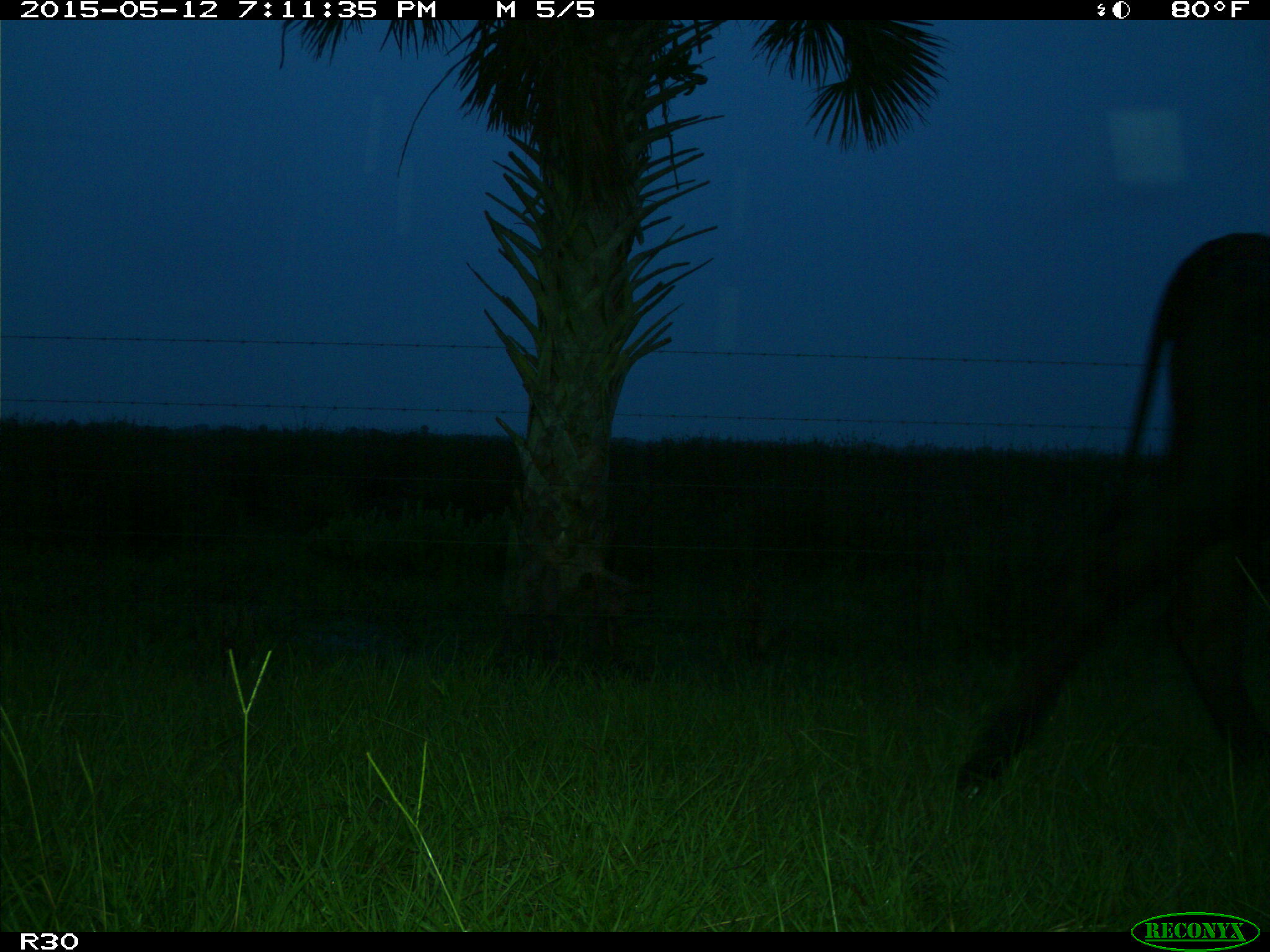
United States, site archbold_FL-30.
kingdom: Animalia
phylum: Chordata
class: Mammalia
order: Artiodactyla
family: Bovidae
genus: Bos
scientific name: Bos taurus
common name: domestic cow